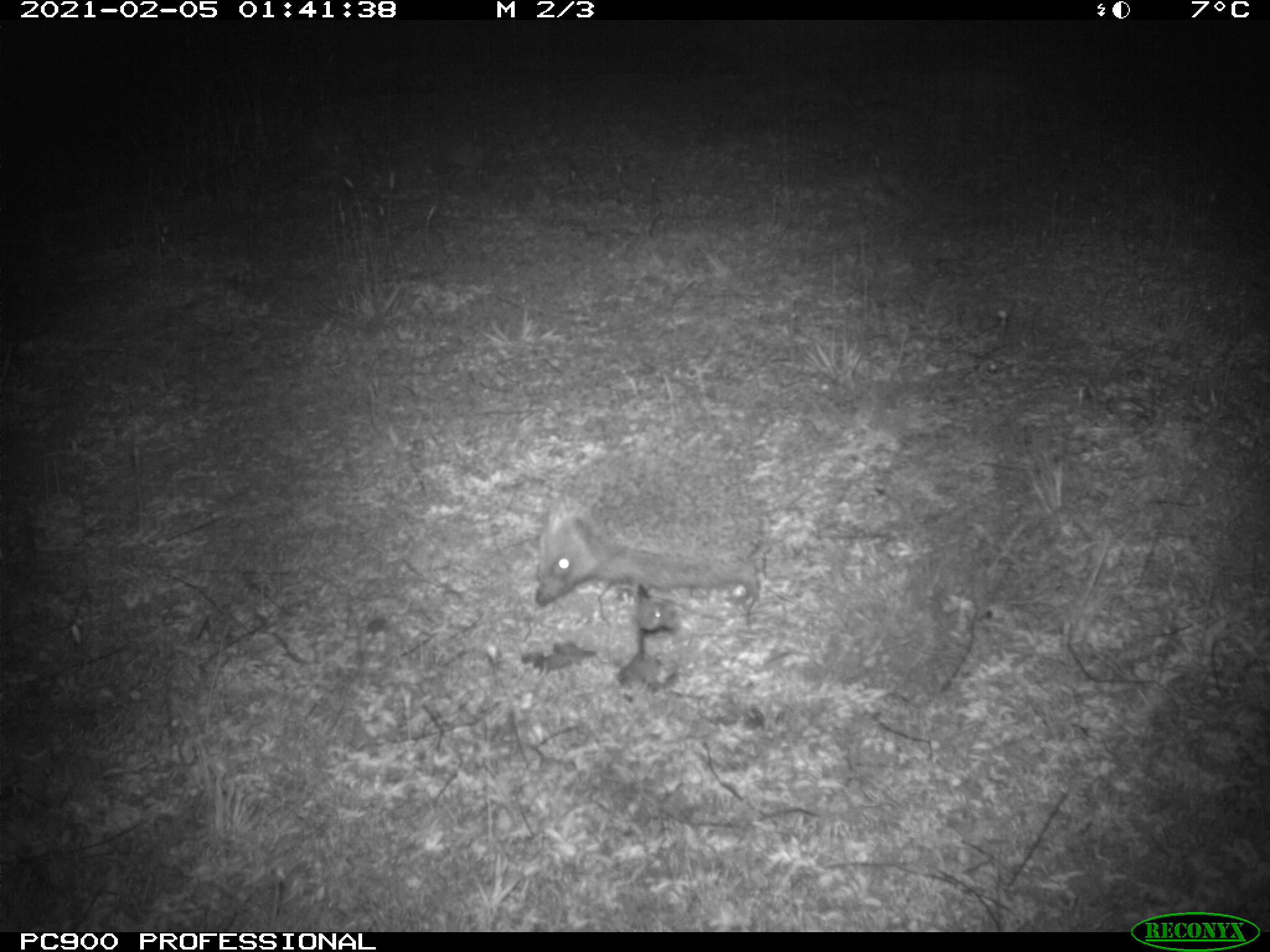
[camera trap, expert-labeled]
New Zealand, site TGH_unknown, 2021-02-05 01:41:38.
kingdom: Animalia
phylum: Chordata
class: Mammalia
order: Eulipotyphla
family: Erinaceidae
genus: Erinaceus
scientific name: Erinaceus europaeus europaeus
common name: european hedgehog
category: hedgehog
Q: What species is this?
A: Hedgehog (european hedgehog) (Erinaceus europaeus europaeus).